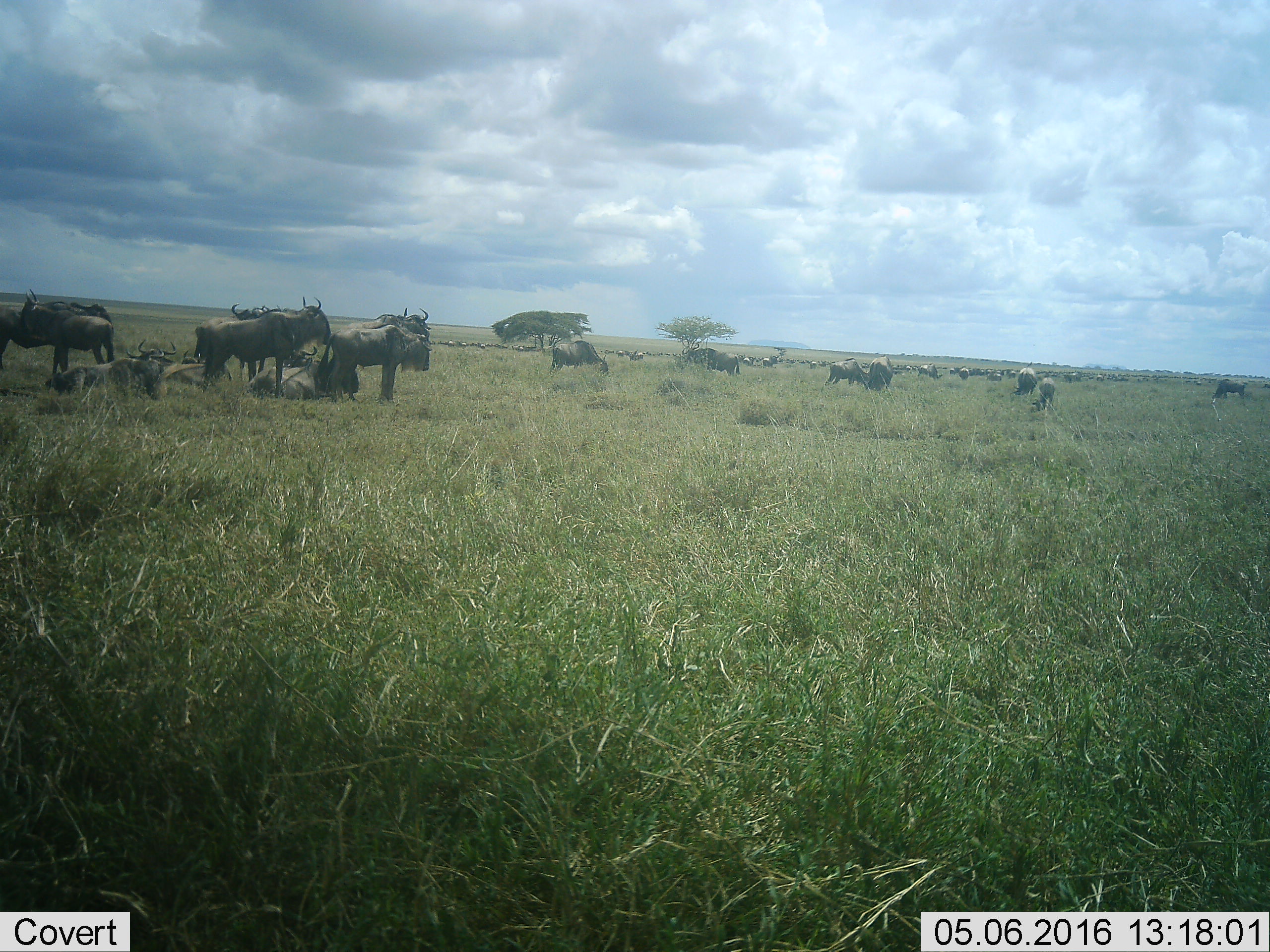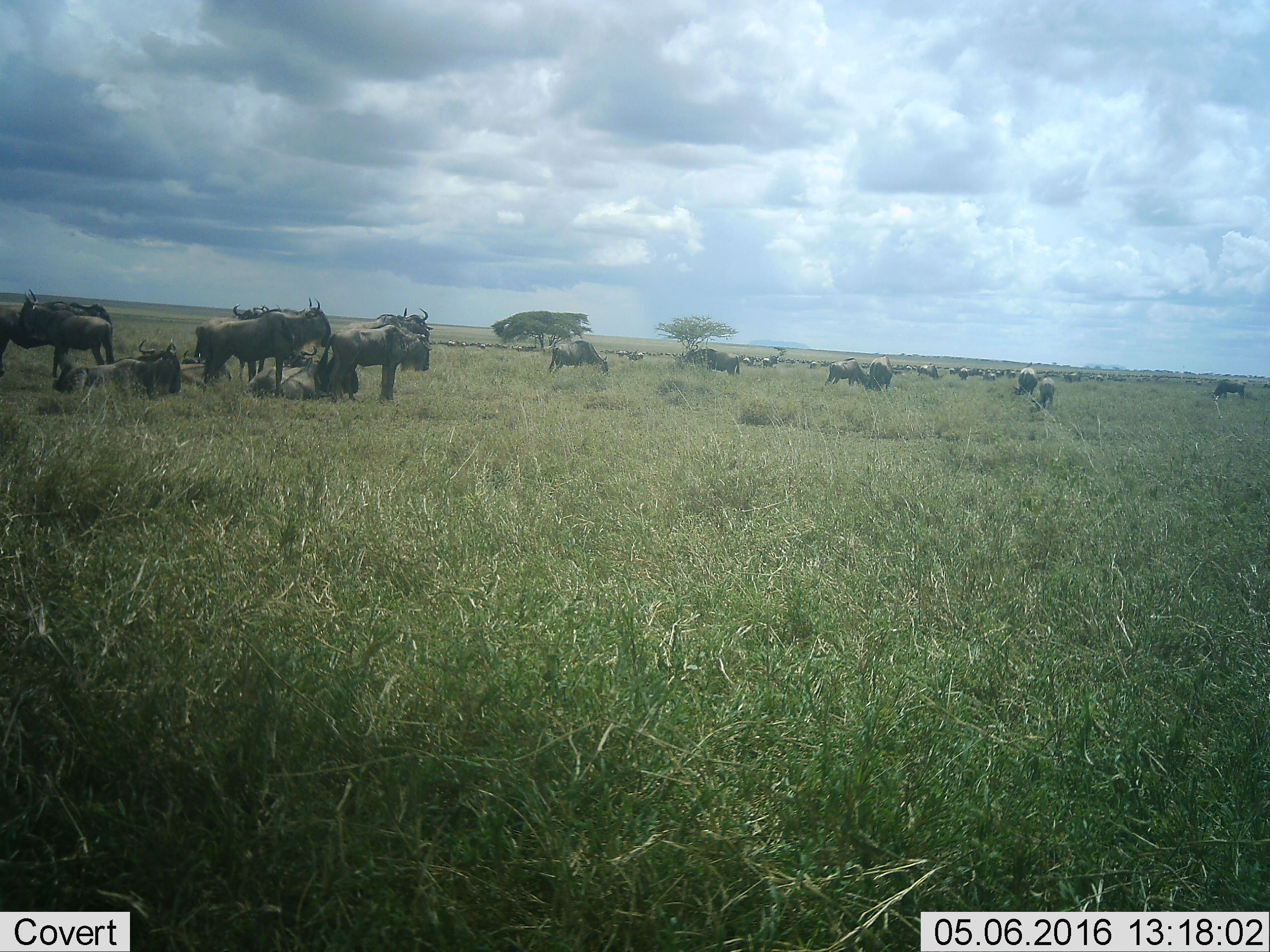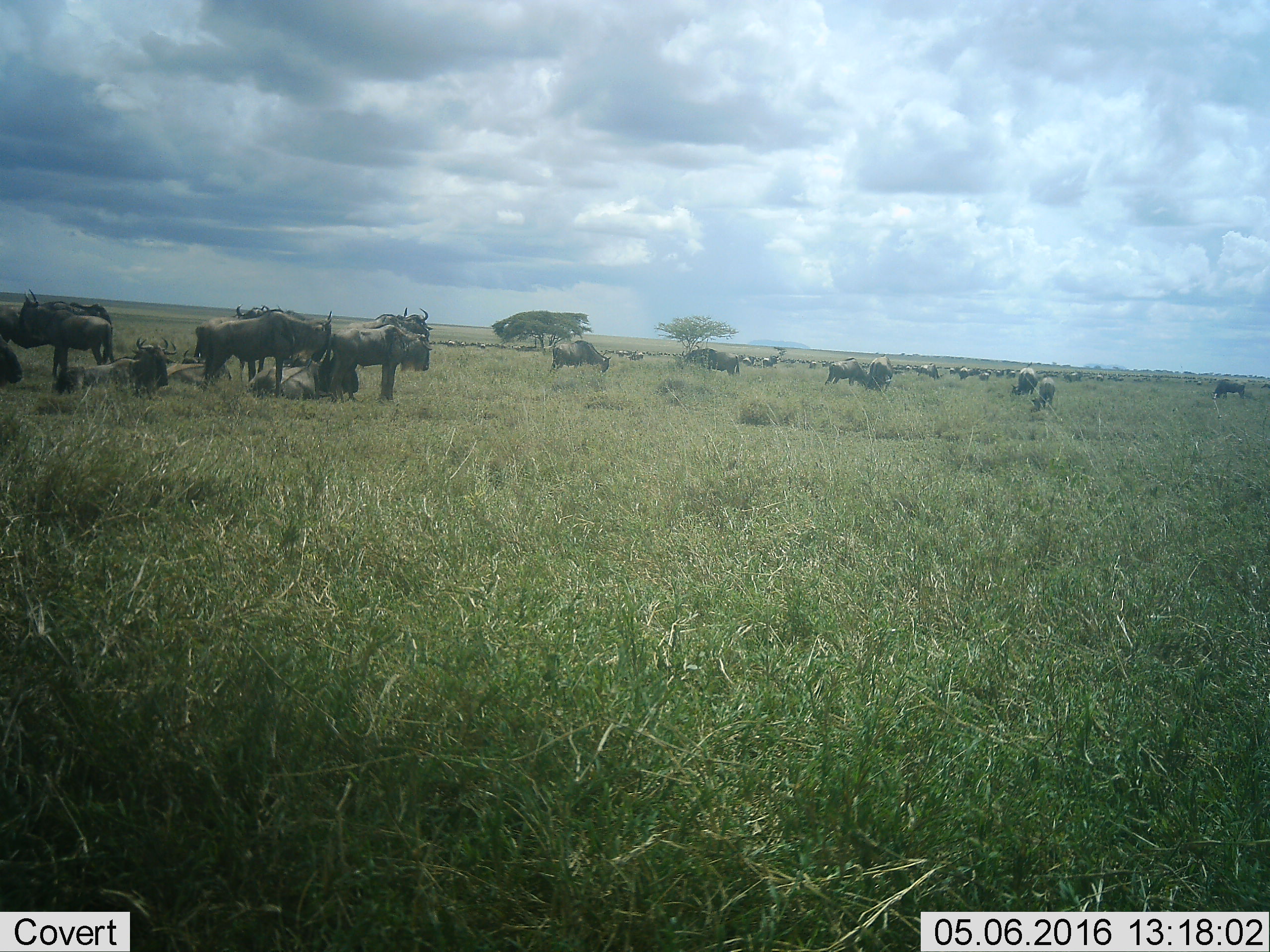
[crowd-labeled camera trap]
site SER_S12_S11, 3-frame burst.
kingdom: Animalia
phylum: Chordata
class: Mammalia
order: Artiodactyla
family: Bovidae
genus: Connochaetes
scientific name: Connochaetes taurinus taurinus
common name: blue wildebeest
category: wildebeestblue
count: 51+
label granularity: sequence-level